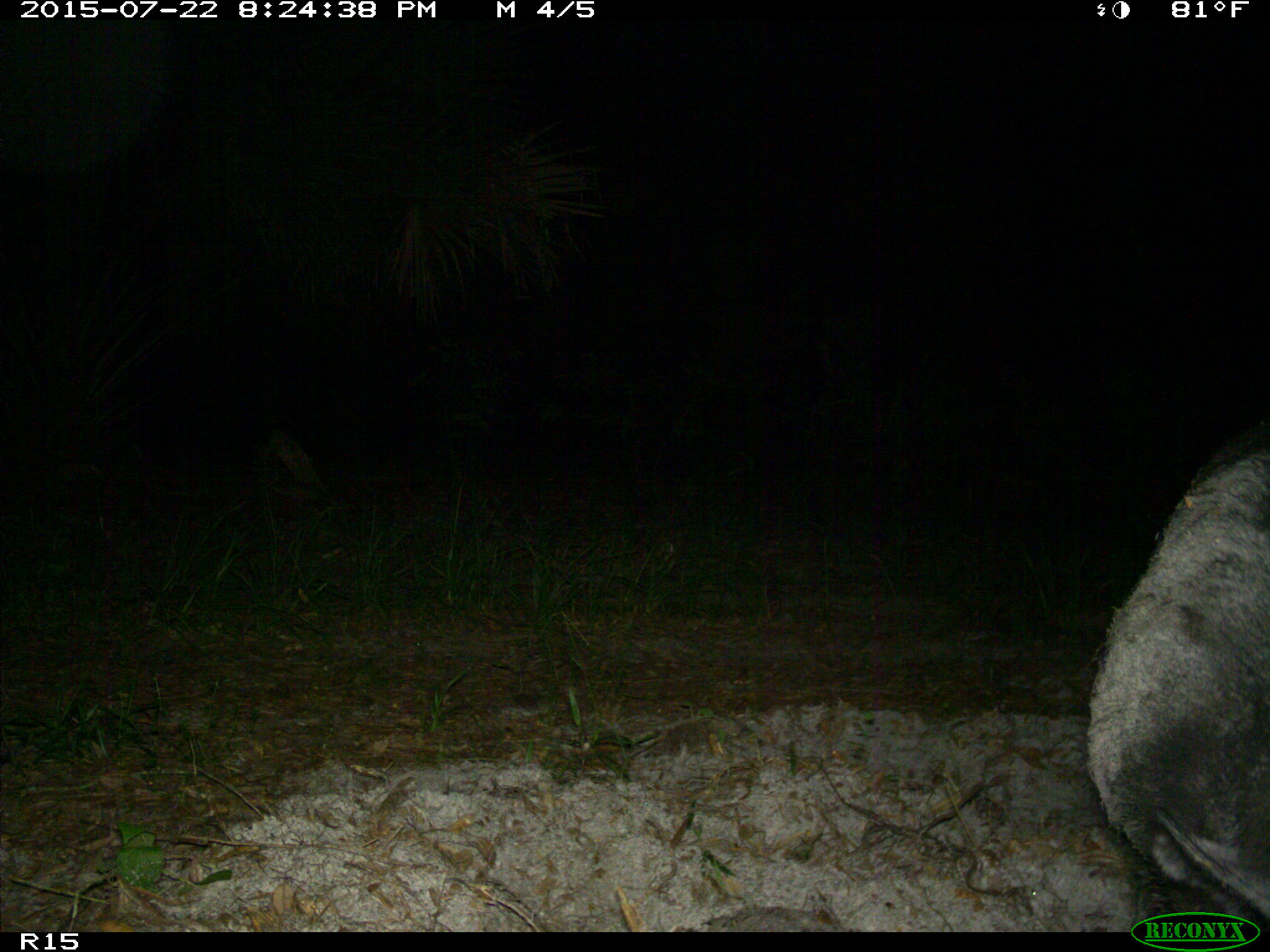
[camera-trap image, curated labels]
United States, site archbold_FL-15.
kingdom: Animalia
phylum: Chordata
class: Mammalia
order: Artiodactyla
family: Suidae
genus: Sus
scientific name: Sus scrofa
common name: wild boar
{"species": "Sus scrofa (wild boar)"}